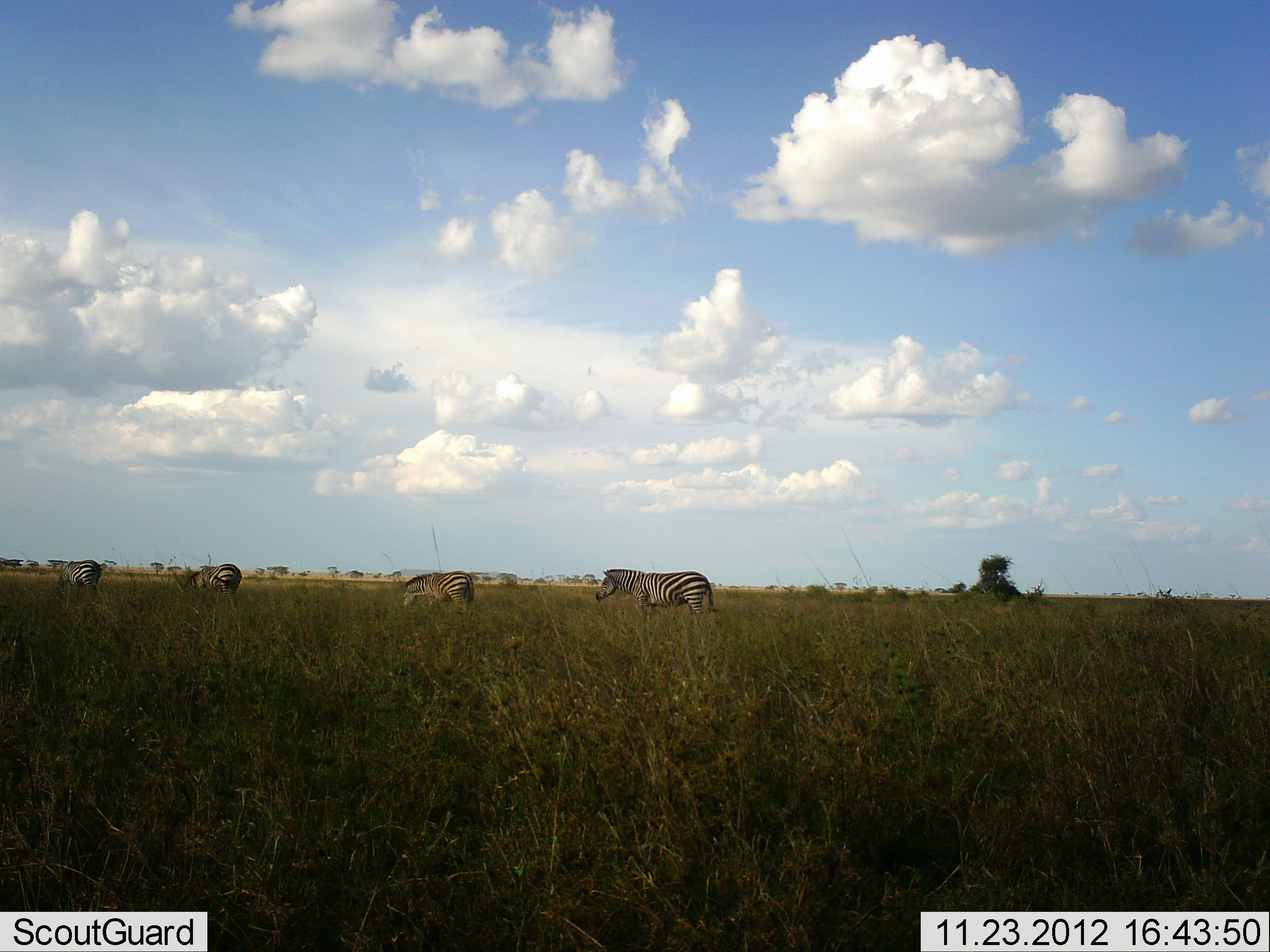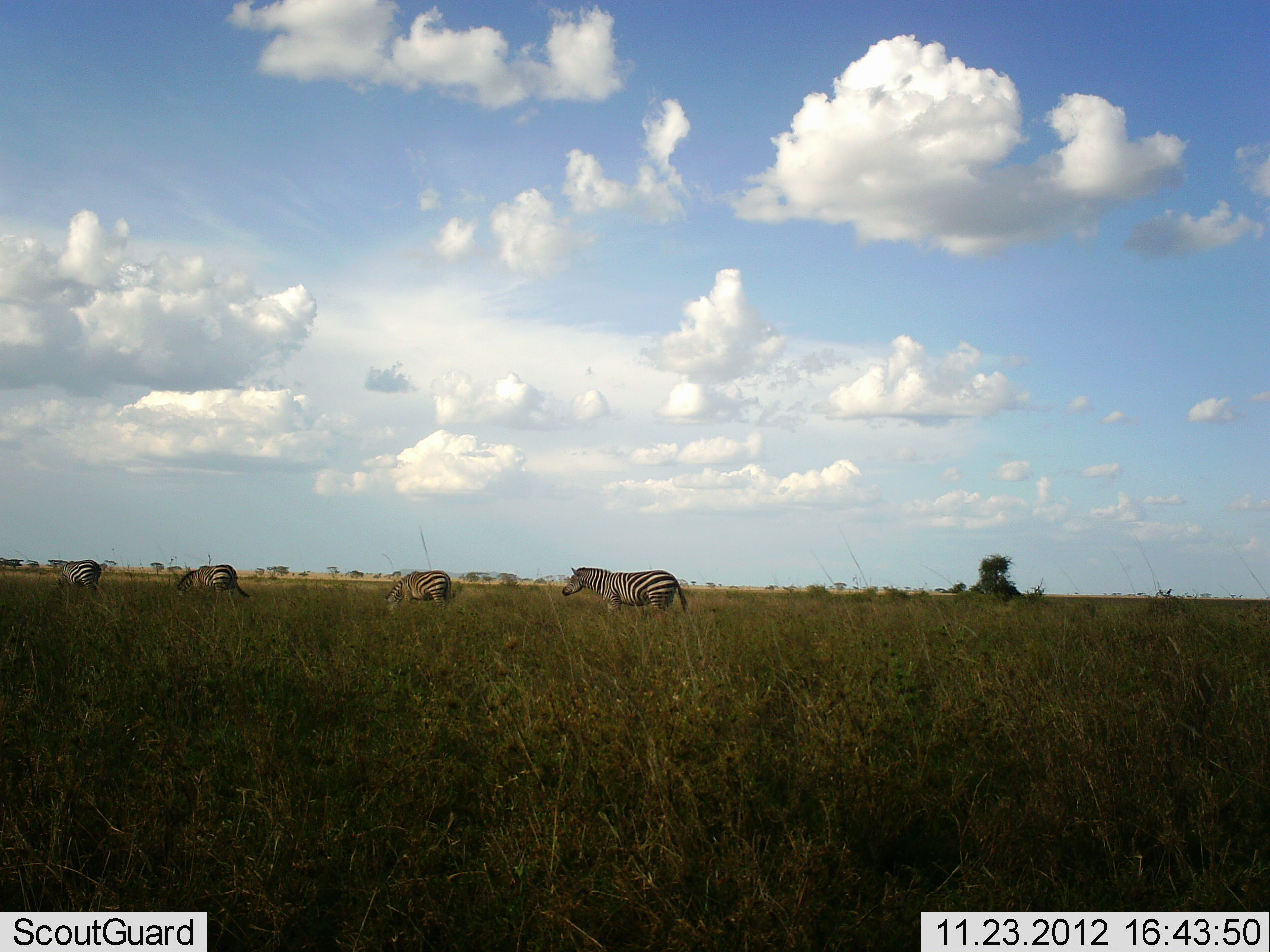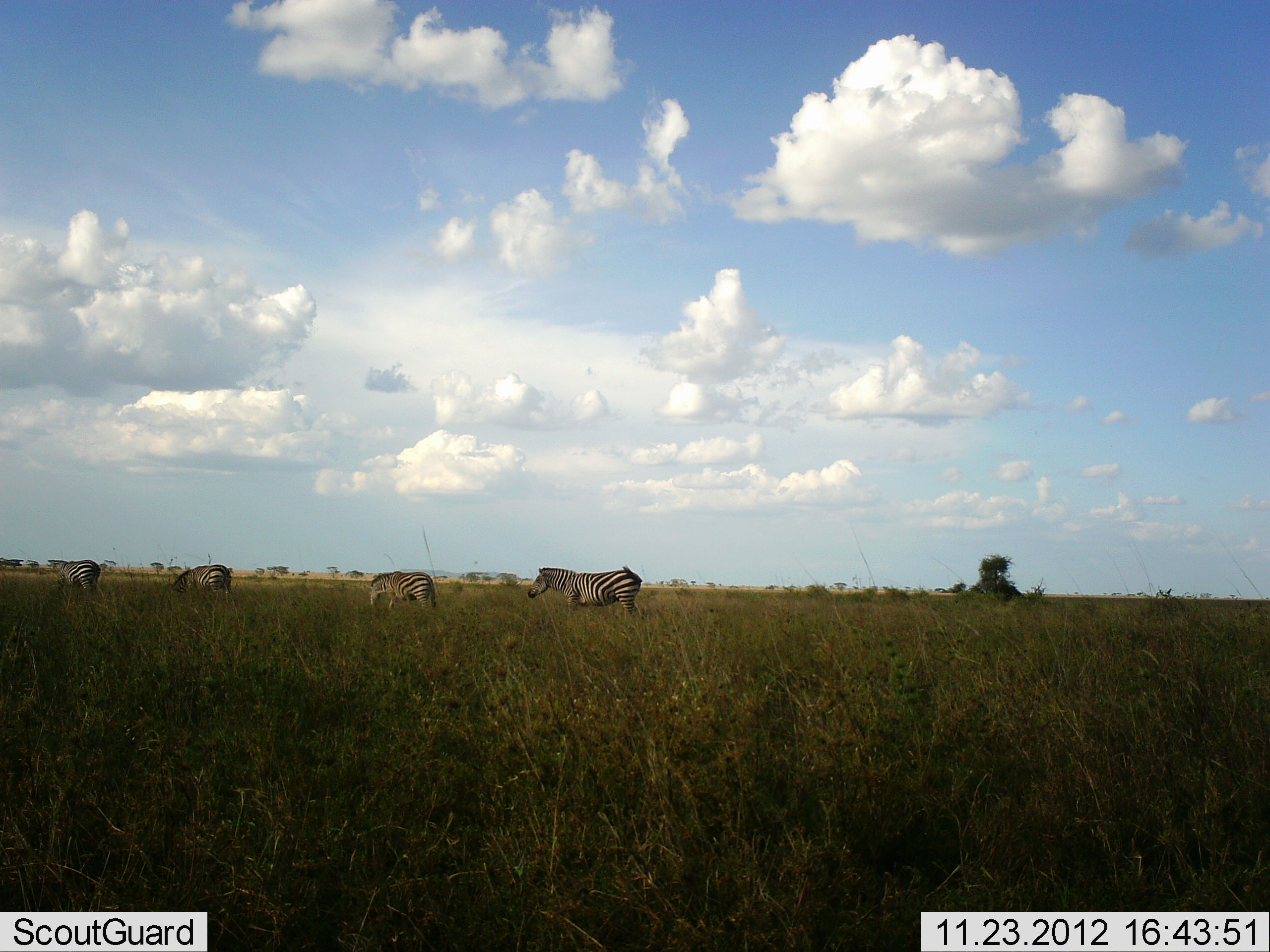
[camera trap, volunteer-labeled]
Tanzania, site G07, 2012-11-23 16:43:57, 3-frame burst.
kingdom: Animalia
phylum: Chordata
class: Mammalia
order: Perissodactyla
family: Equidae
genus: Equus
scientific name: Equus quagga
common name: plains zebra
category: zebra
Zebra (plains zebra) (Equus quagga), count 4. Behavior (volunteer vote fractions): standing 20%, resting 0%, moving 90%, interacting 0%. Young present (vote fraction): 0%. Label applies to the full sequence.